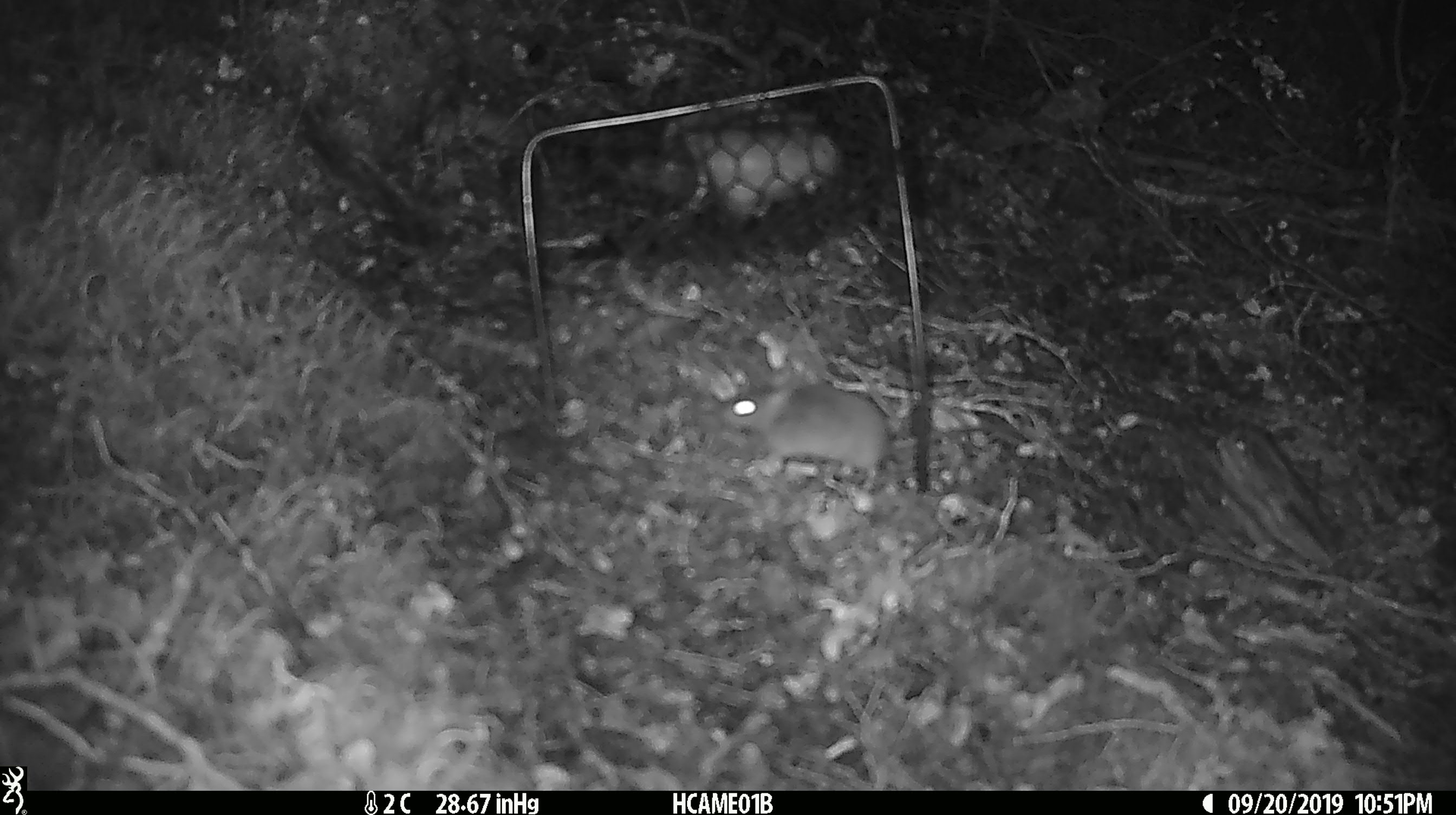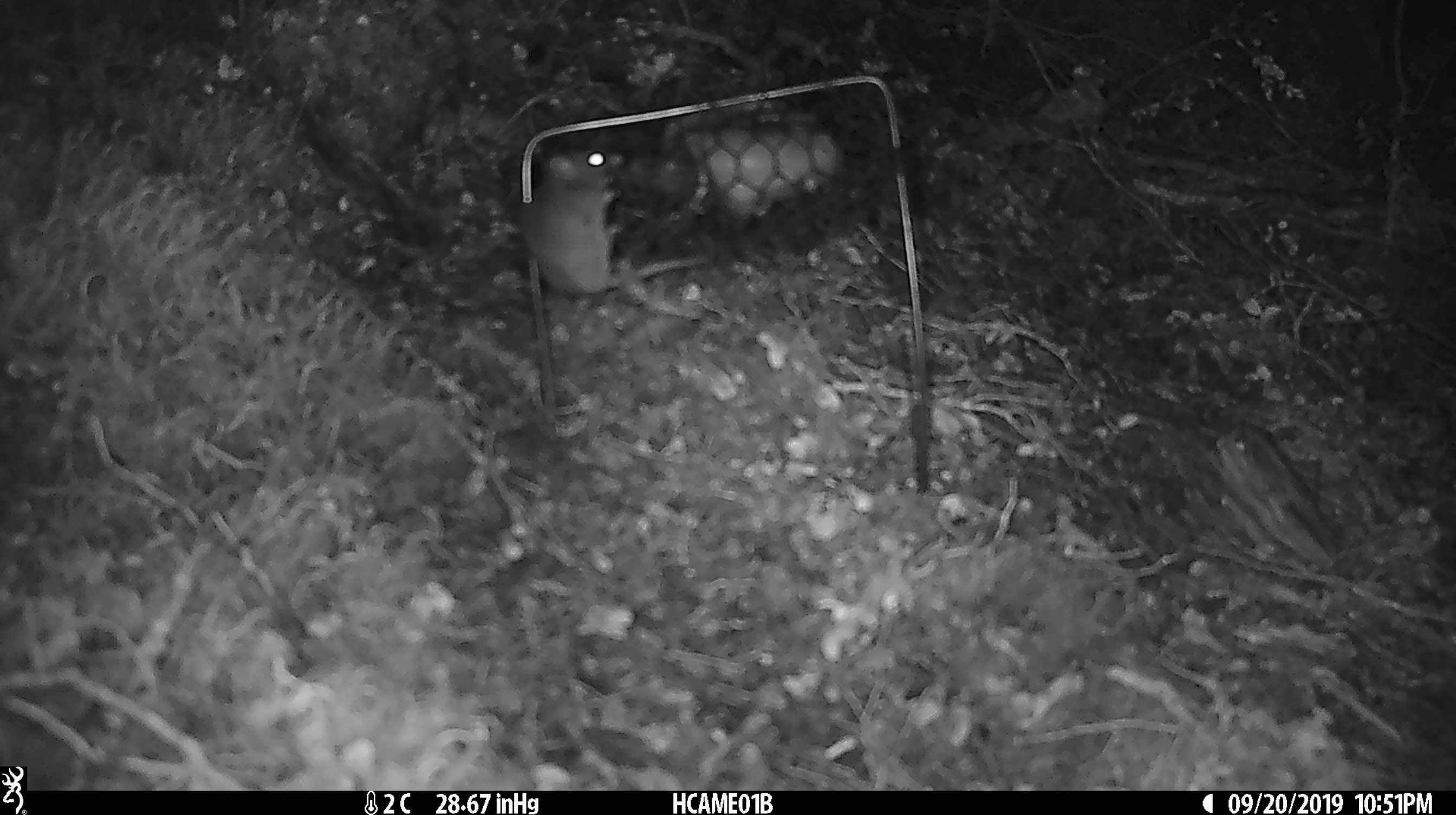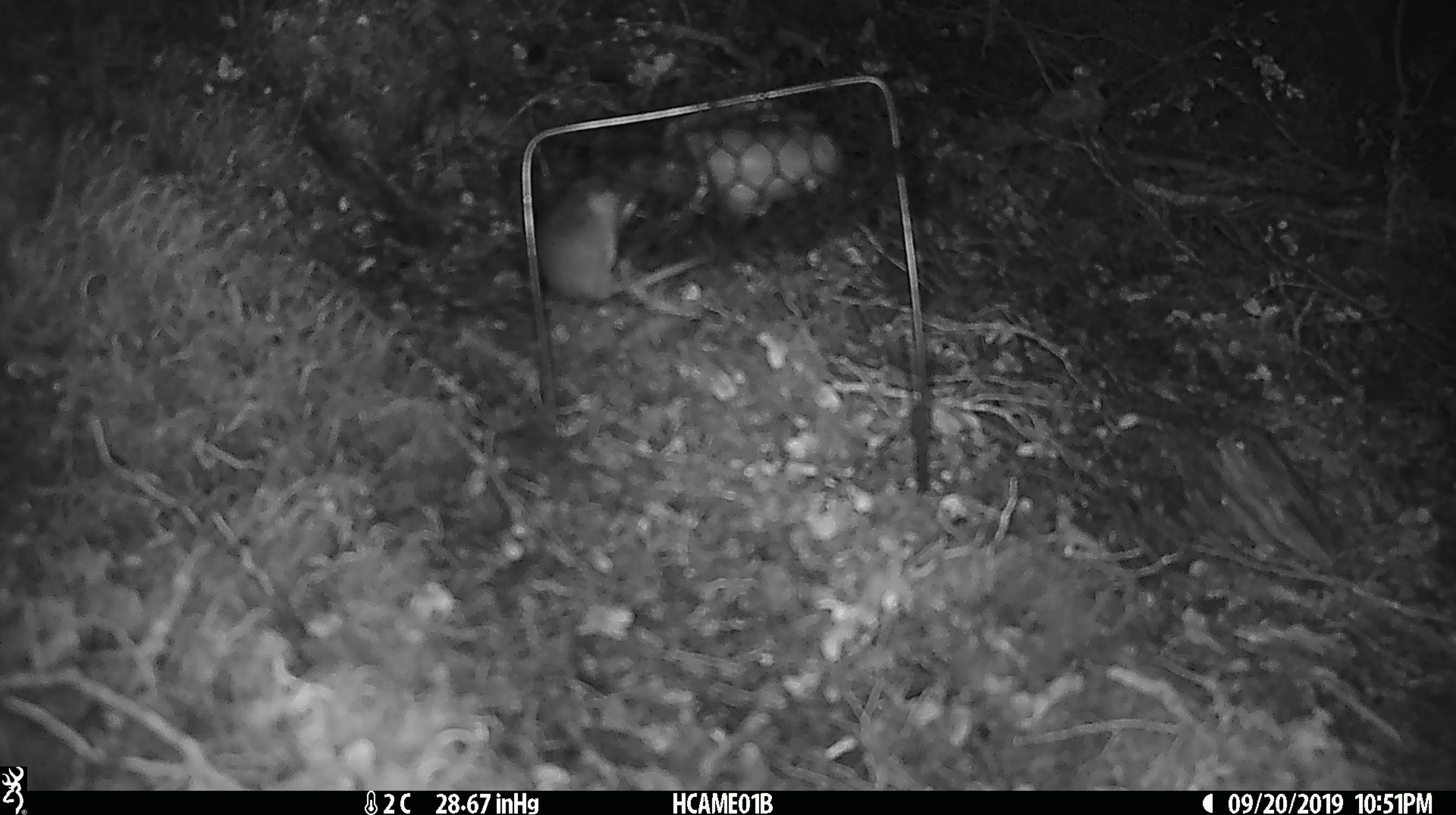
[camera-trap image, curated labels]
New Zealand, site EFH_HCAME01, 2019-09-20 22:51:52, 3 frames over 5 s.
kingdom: Animalia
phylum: Chordata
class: Mammalia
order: Rodentia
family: Muridae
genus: Mus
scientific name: Mus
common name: mouse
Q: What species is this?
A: Mouse (Mus).